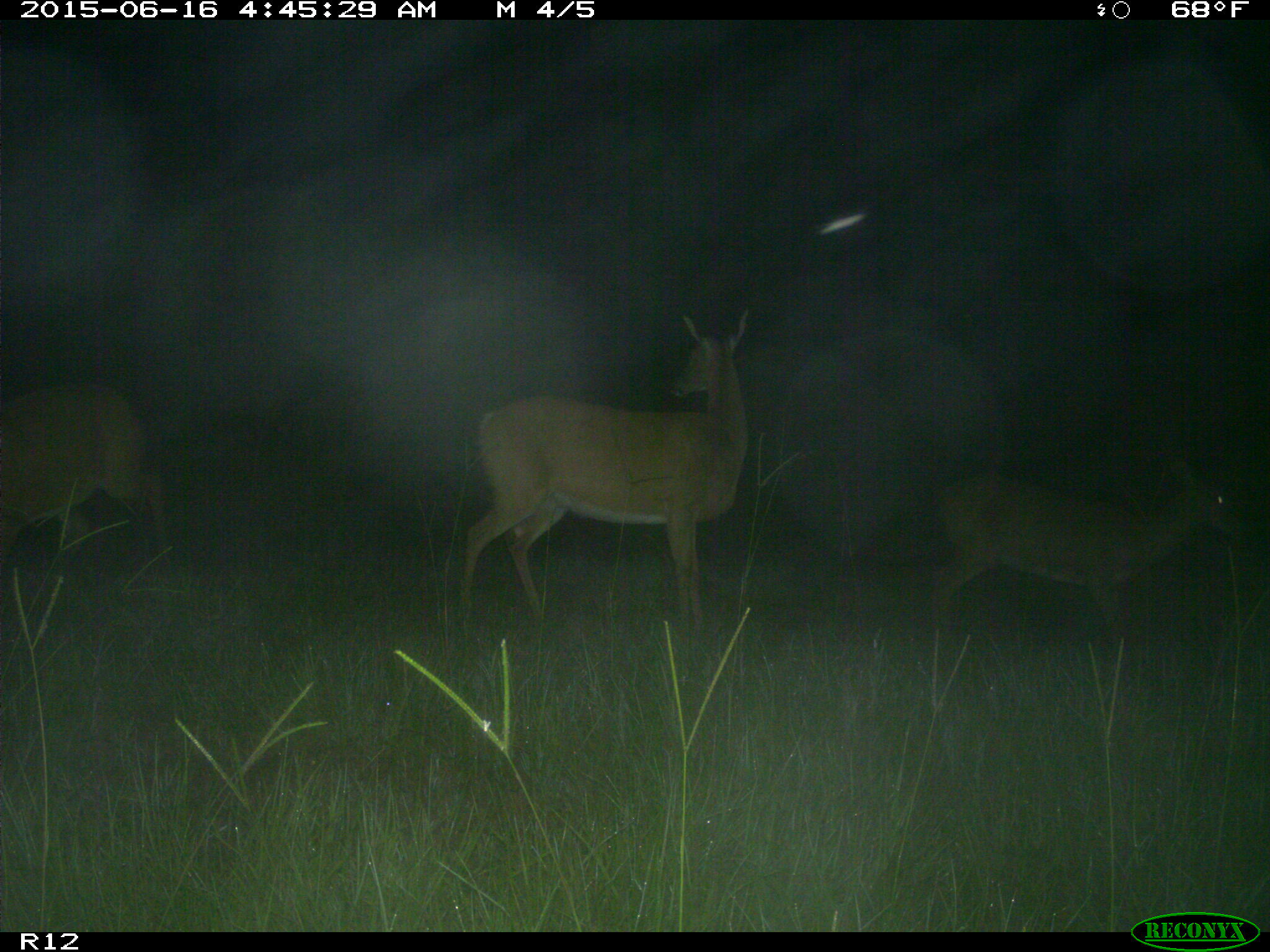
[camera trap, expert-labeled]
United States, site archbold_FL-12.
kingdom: Animalia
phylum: Chordata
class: Mammalia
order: Artiodactyla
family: Cervidae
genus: Odocoileus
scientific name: Odocoileus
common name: deer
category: unidentified deer